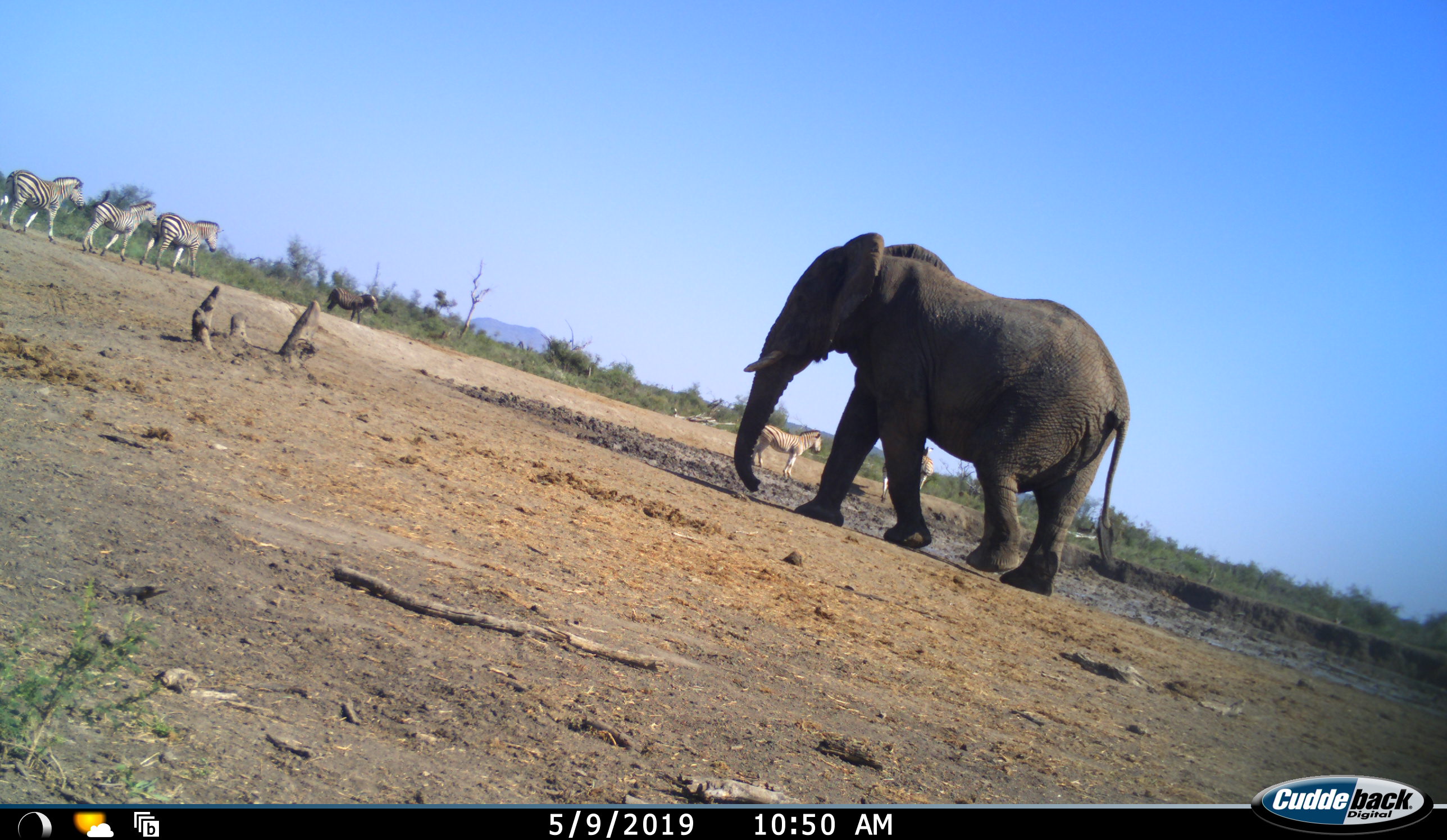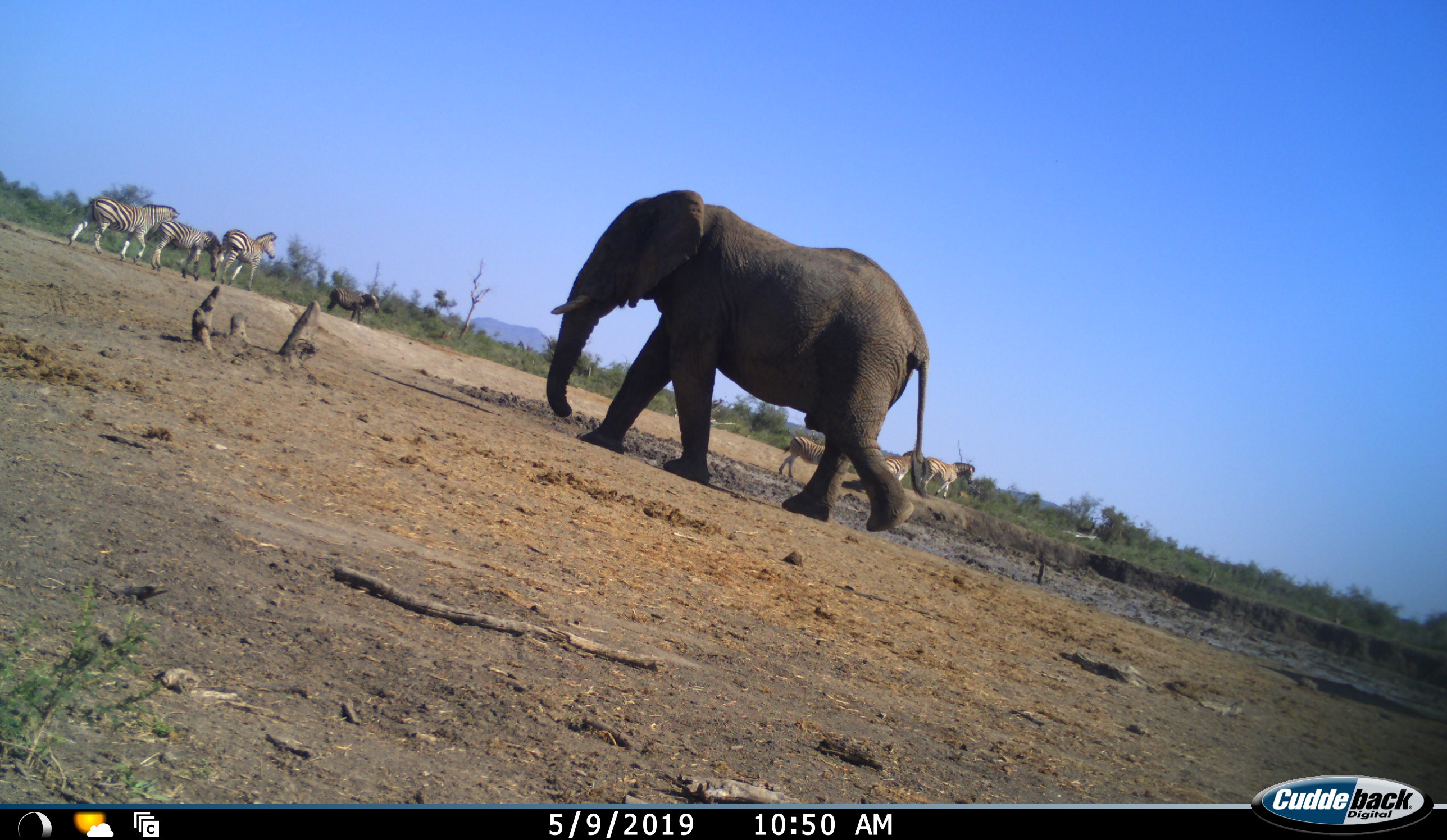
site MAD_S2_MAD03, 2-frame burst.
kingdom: Animalia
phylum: Chordata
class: Mammalia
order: Proboscidea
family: Elephantidae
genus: Loxodonta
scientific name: Loxodonta africana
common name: african bush elephant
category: elephant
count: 1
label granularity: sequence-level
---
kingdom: Animalia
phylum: Chordata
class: Mammalia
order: Perissodactyla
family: Equidae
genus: Equus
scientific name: Equus quagga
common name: plains zebra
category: zebraplains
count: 7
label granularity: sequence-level